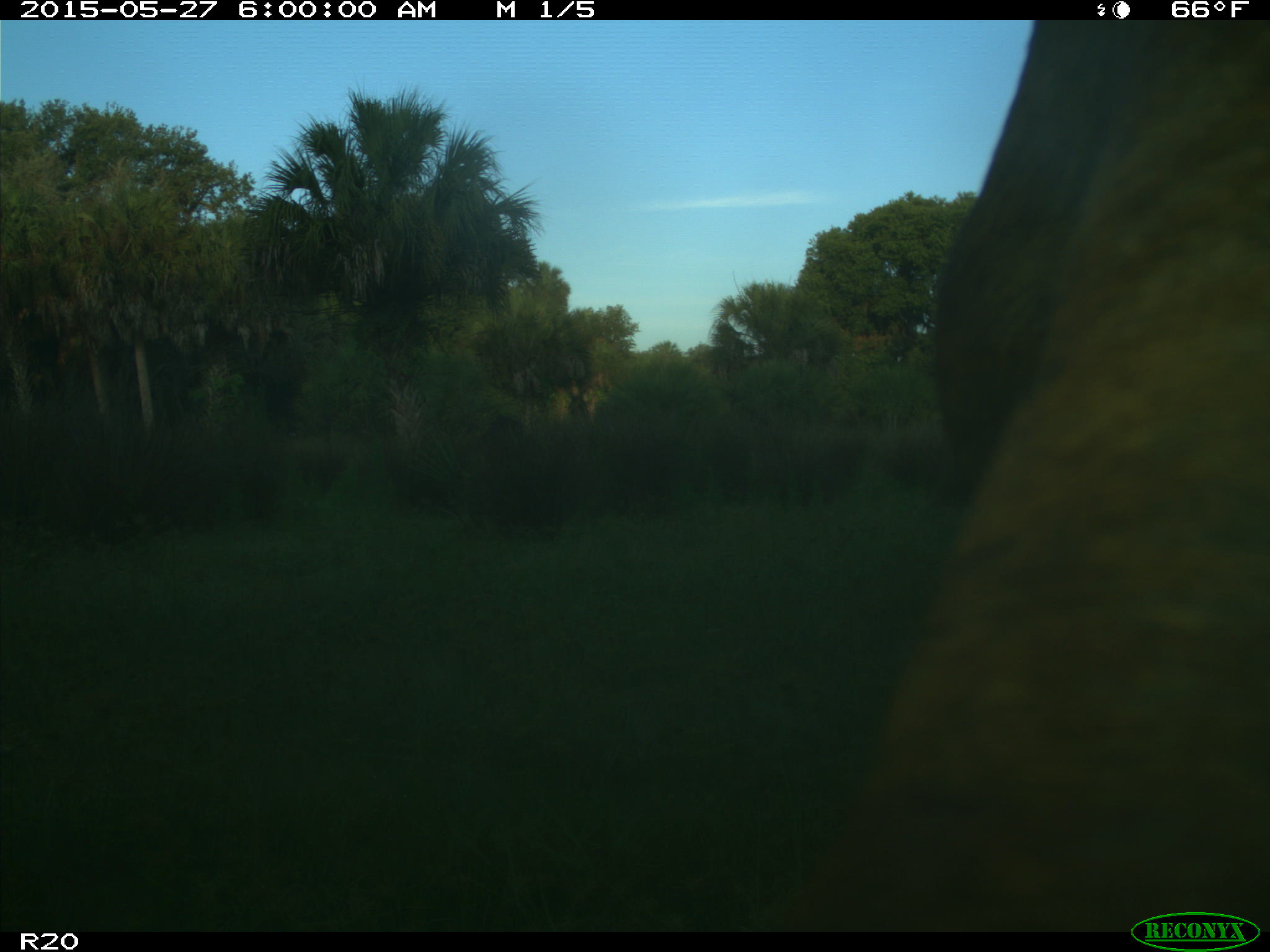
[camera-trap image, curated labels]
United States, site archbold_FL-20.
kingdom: Animalia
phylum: Chordata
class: Mammalia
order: Artiodactyla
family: Bovidae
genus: Bos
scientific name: Bos taurus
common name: domestic cow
Bos taurus (domestic cow).